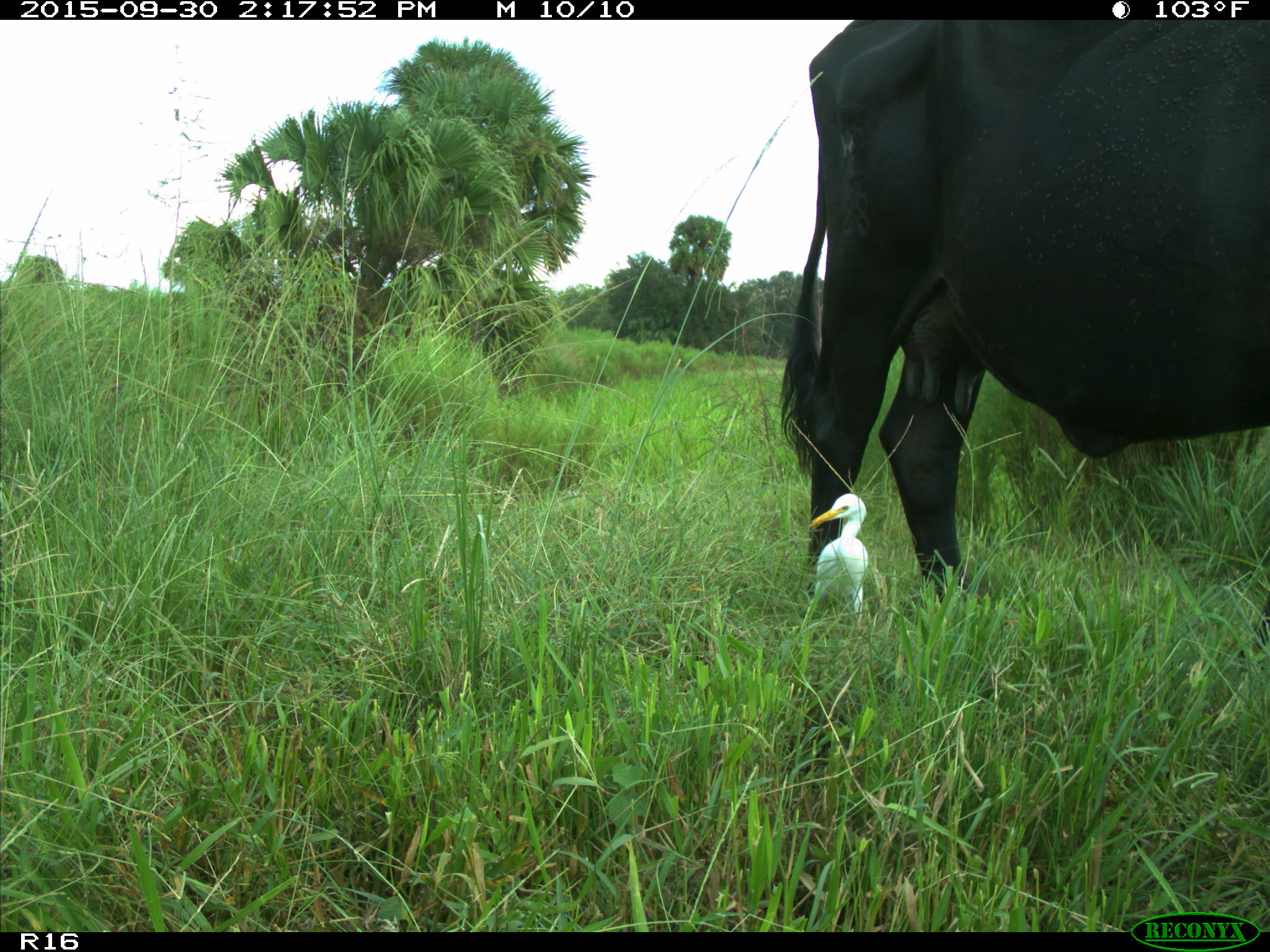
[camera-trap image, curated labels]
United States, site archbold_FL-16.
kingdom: Animalia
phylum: Chordata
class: Mammalia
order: Artiodactyla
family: Bovidae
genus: Bos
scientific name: Bos taurus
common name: domestic cow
Bos taurus (domestic cow).